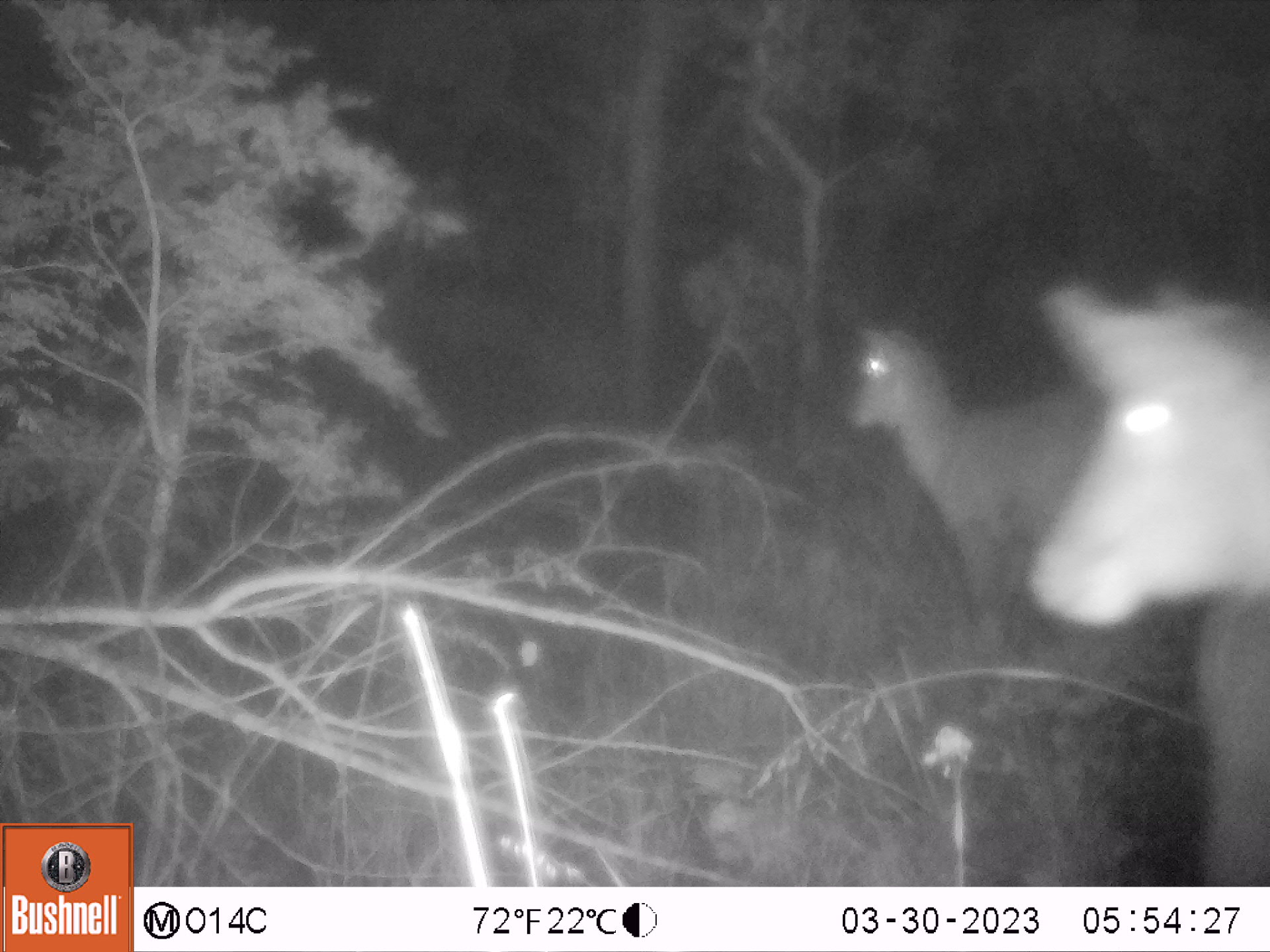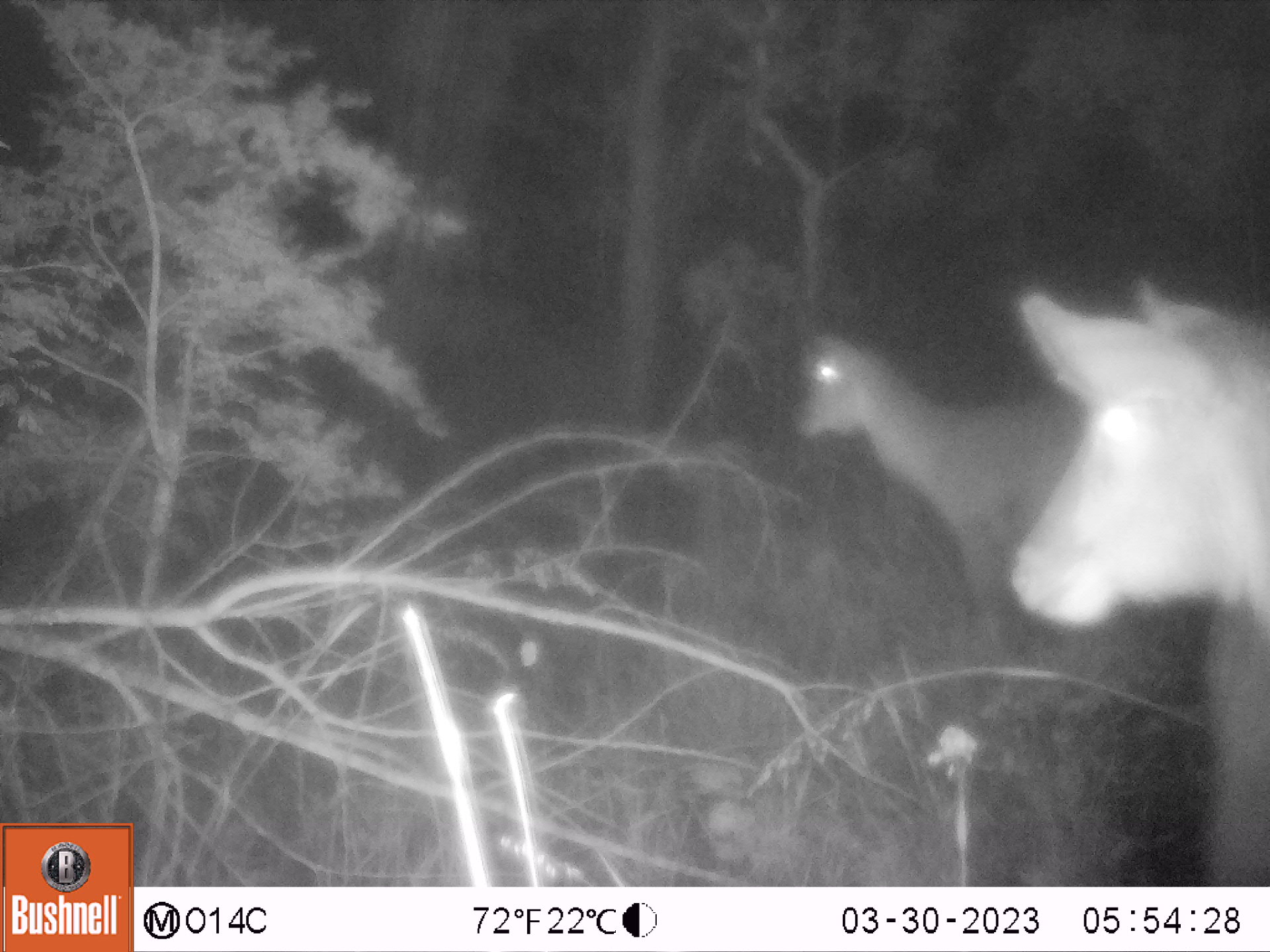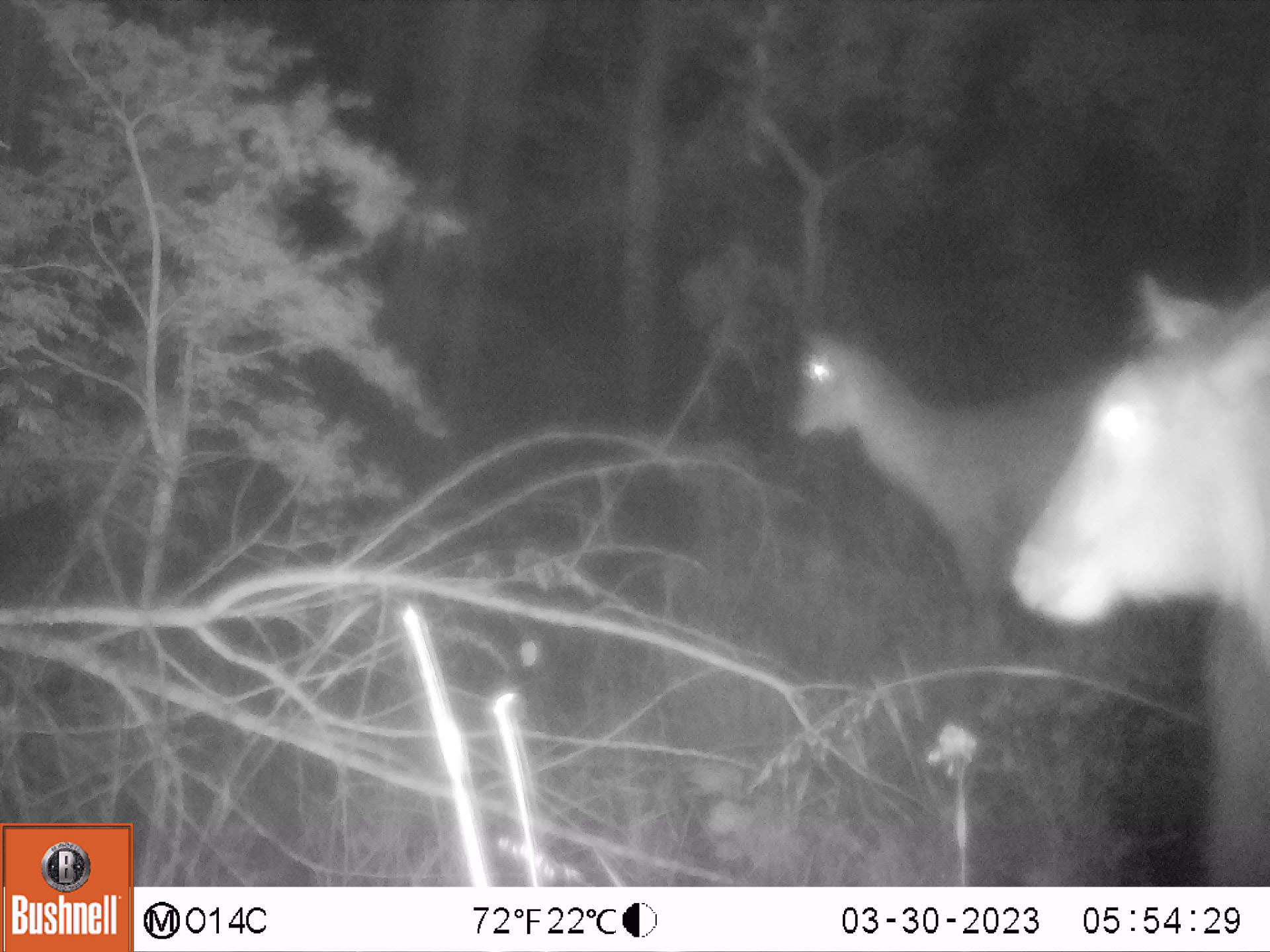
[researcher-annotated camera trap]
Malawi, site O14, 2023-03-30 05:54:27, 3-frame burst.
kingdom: Animalia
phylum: Chordata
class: Mammalia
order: Artiodactyla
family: Bovidae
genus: Kobus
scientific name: Kobus ellipsiprymnus ellipsiprymnus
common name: common waterbuck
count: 2